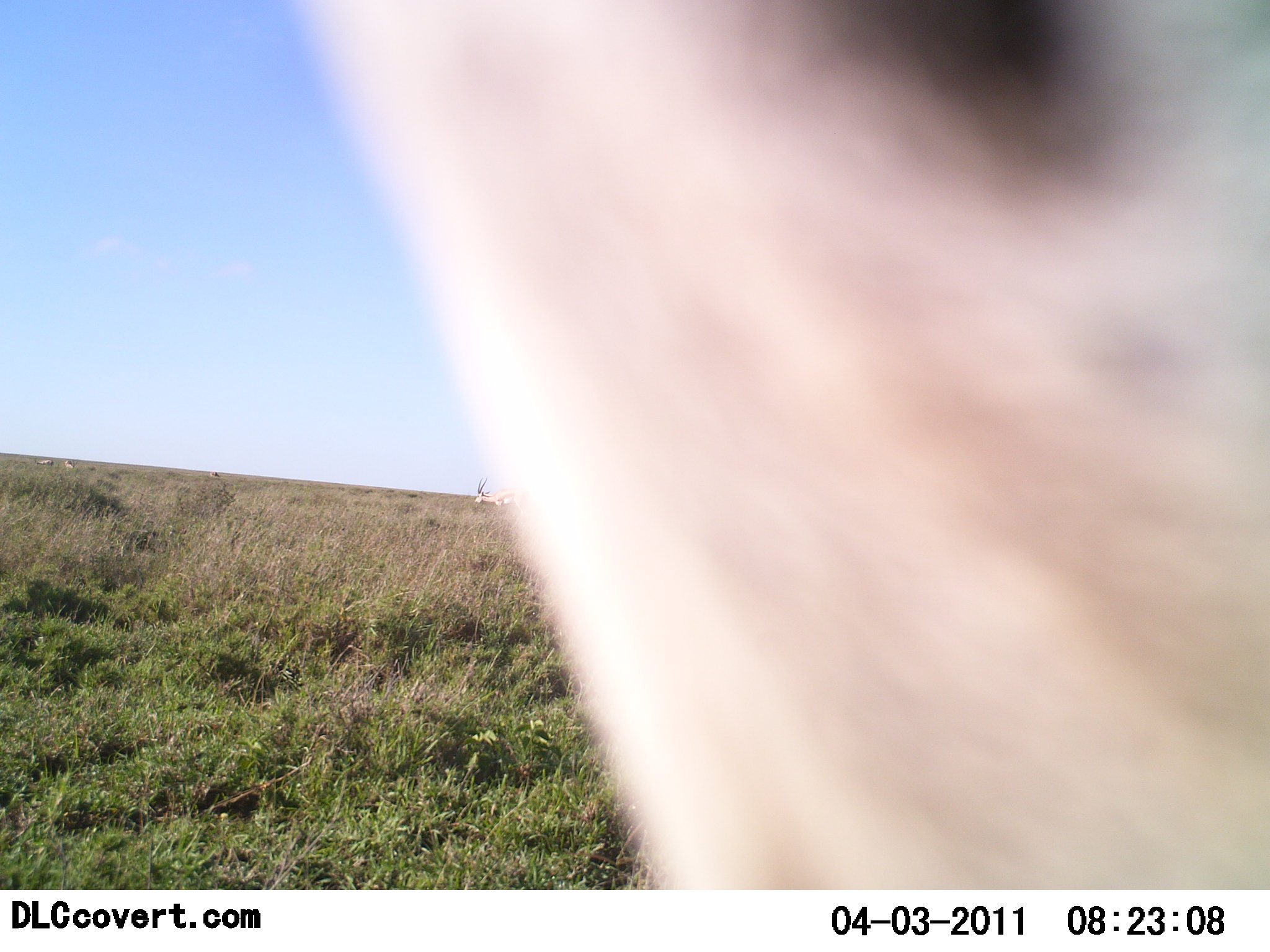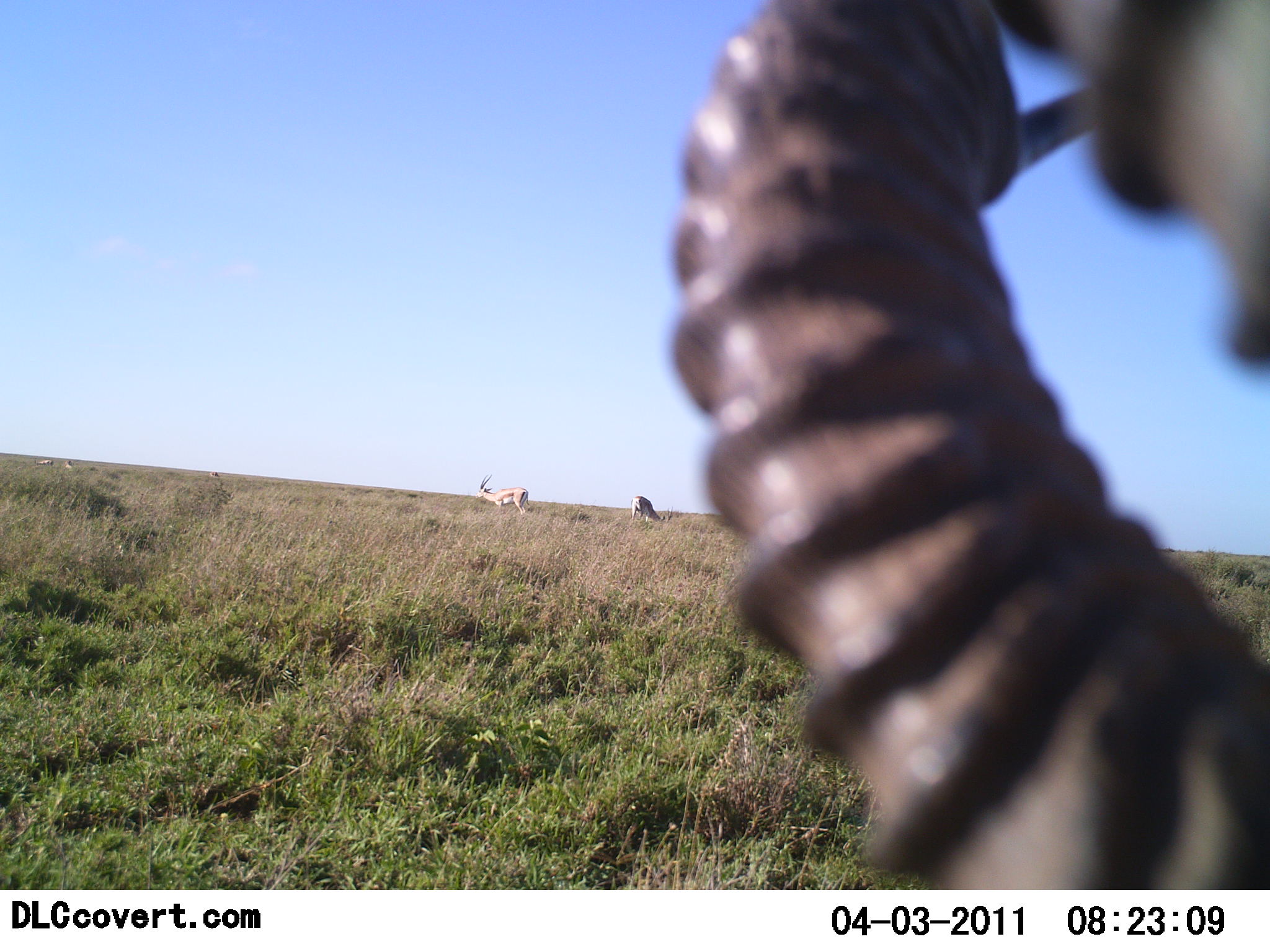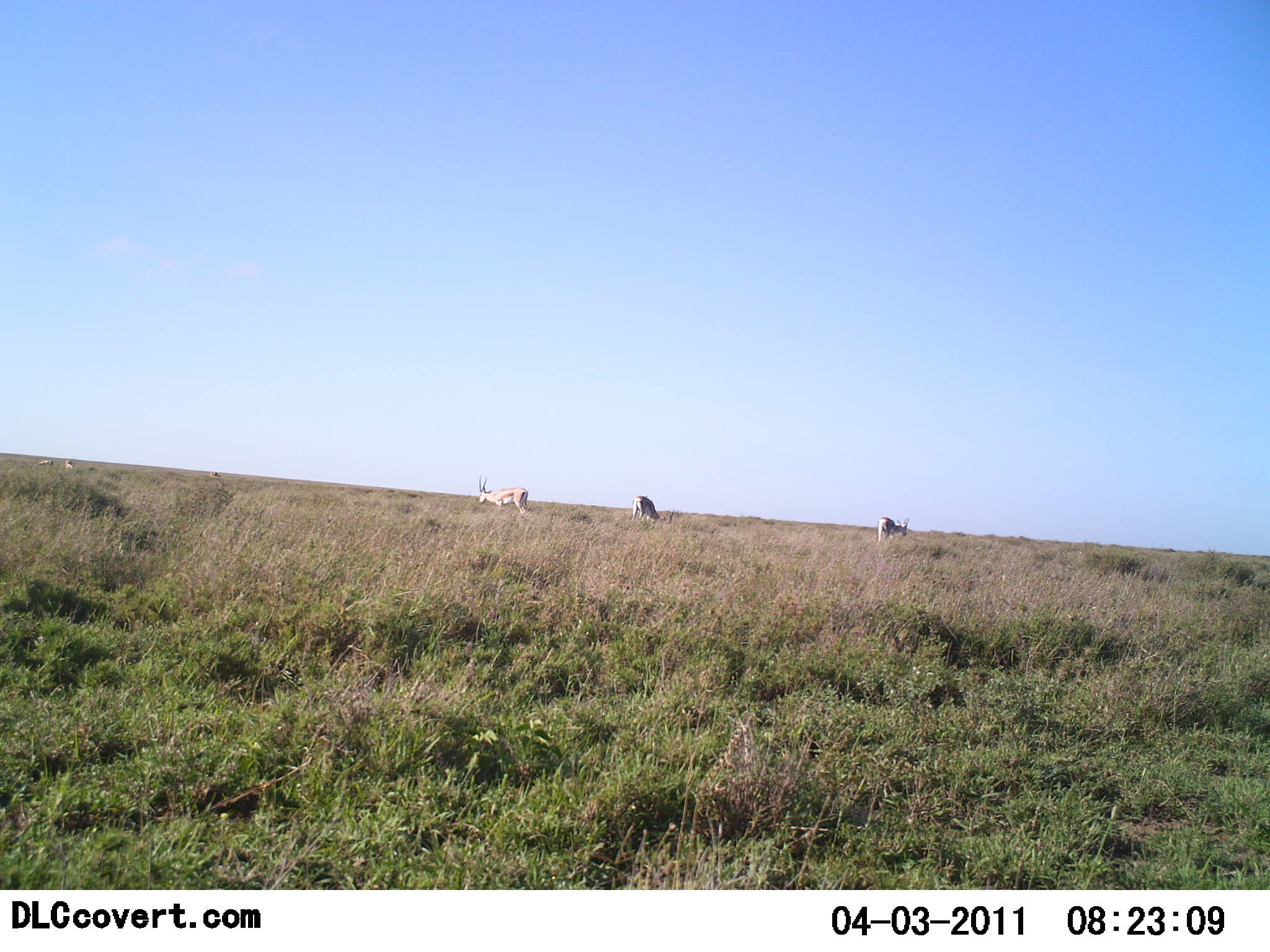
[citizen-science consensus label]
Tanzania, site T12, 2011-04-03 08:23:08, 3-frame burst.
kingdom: Animalia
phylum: Chordata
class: Mammalia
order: Artiodactyla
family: Bovidae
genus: Eudorcas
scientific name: Eudorcas thomsonii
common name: thomson's gazelle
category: gazellethomsons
Gazellethomsons (thomson's gazelle) (Eudorcas thomsonii), count 4. Behavior (volunteer vote fractions): standing 56%, resting 0%, moving 33%, interacting 11%. Young present (vote fraction): 0%. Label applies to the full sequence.